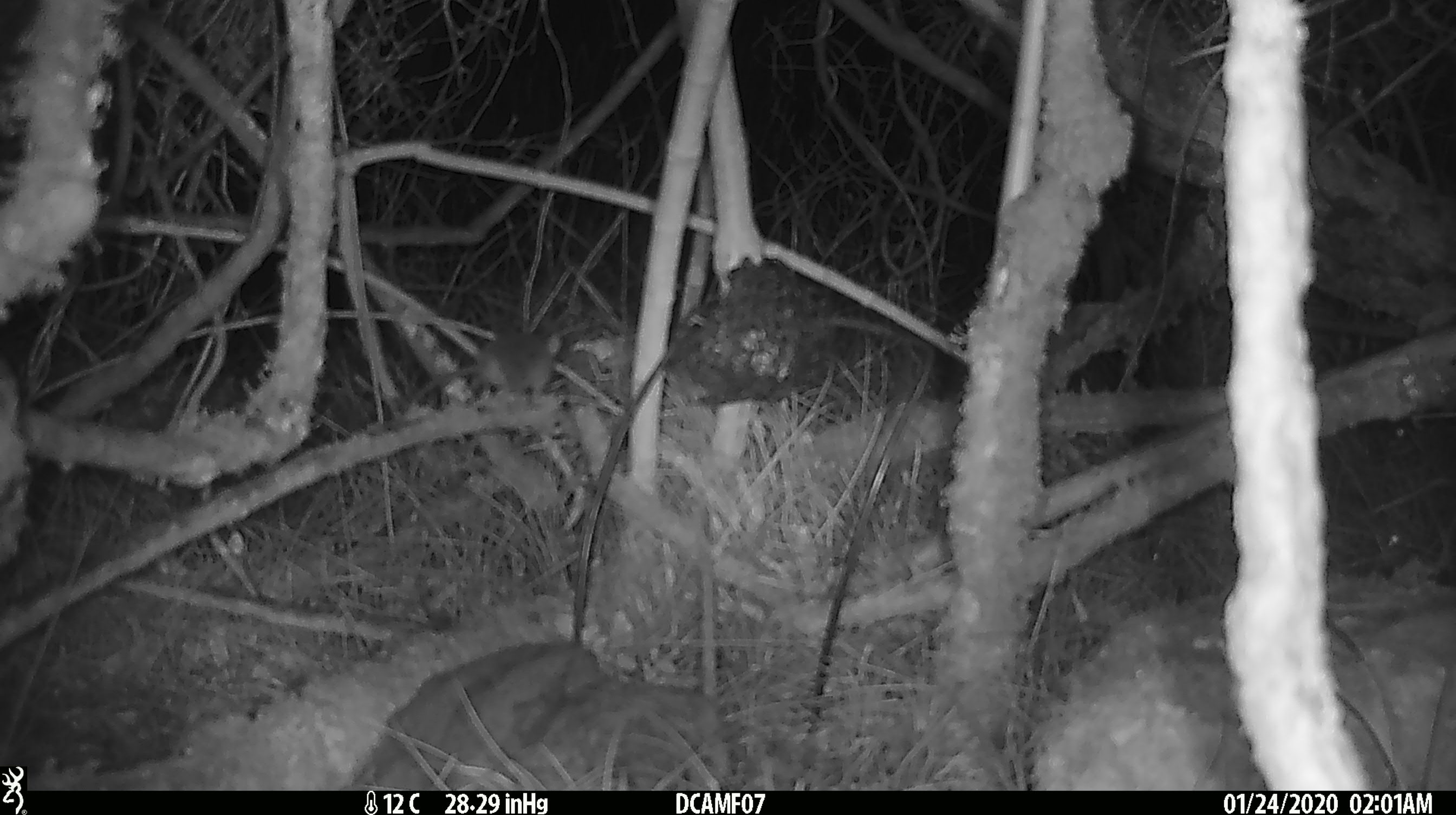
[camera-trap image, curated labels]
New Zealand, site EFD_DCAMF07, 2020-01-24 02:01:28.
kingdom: Animalia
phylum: Chordata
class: Mammalia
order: Rodentia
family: Muridae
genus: Mus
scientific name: Mus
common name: mouse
Mouse (Mus).